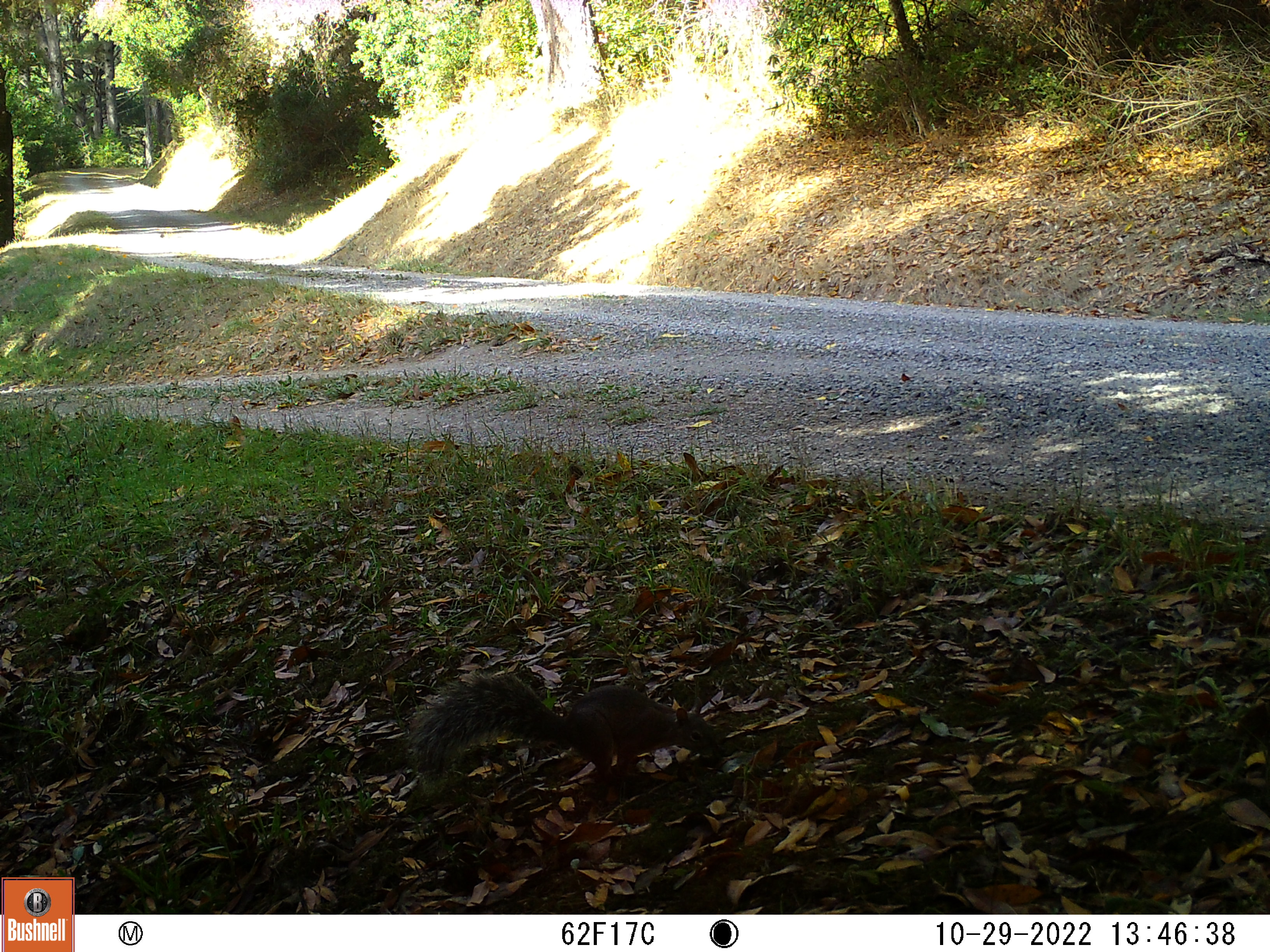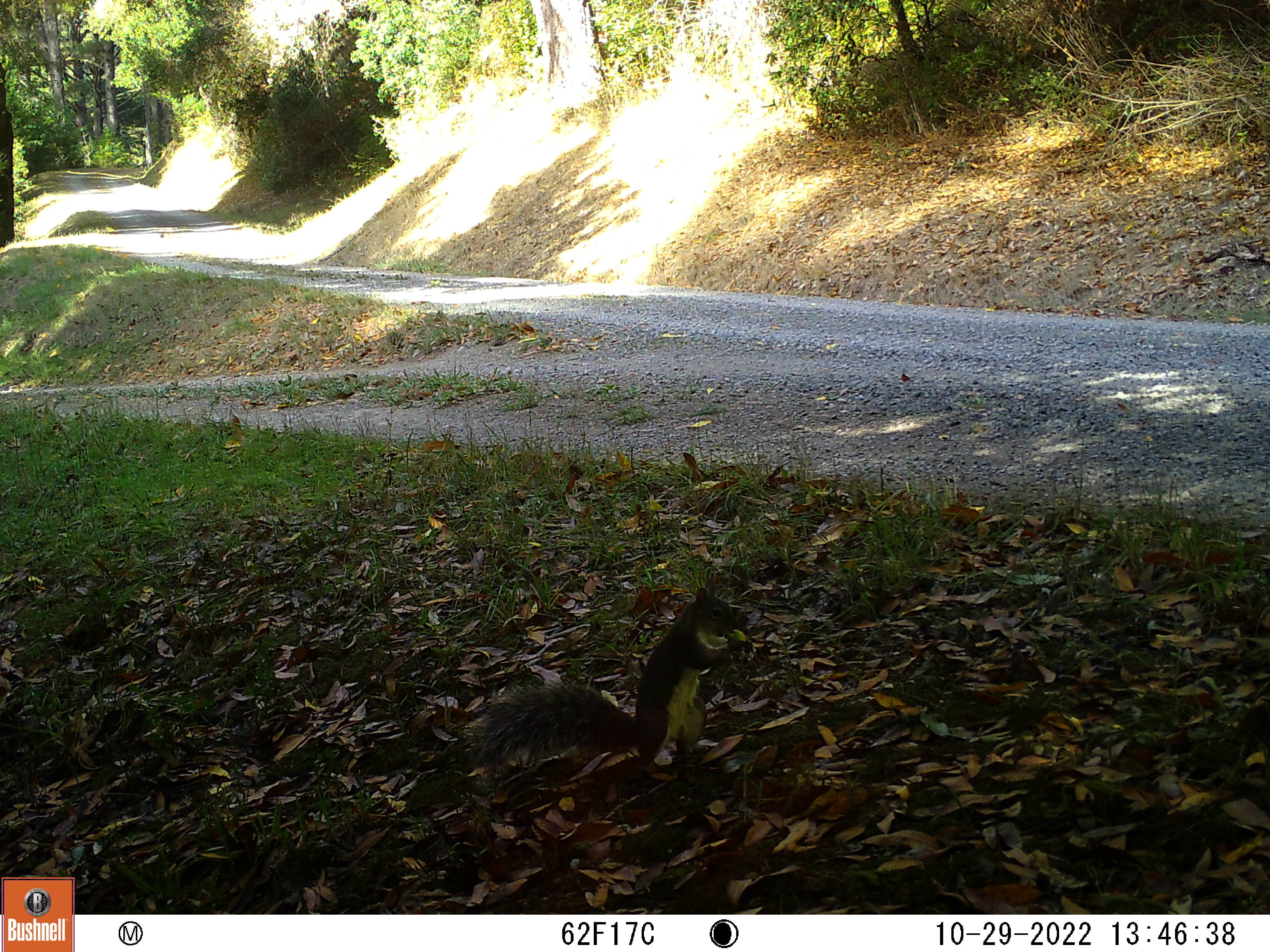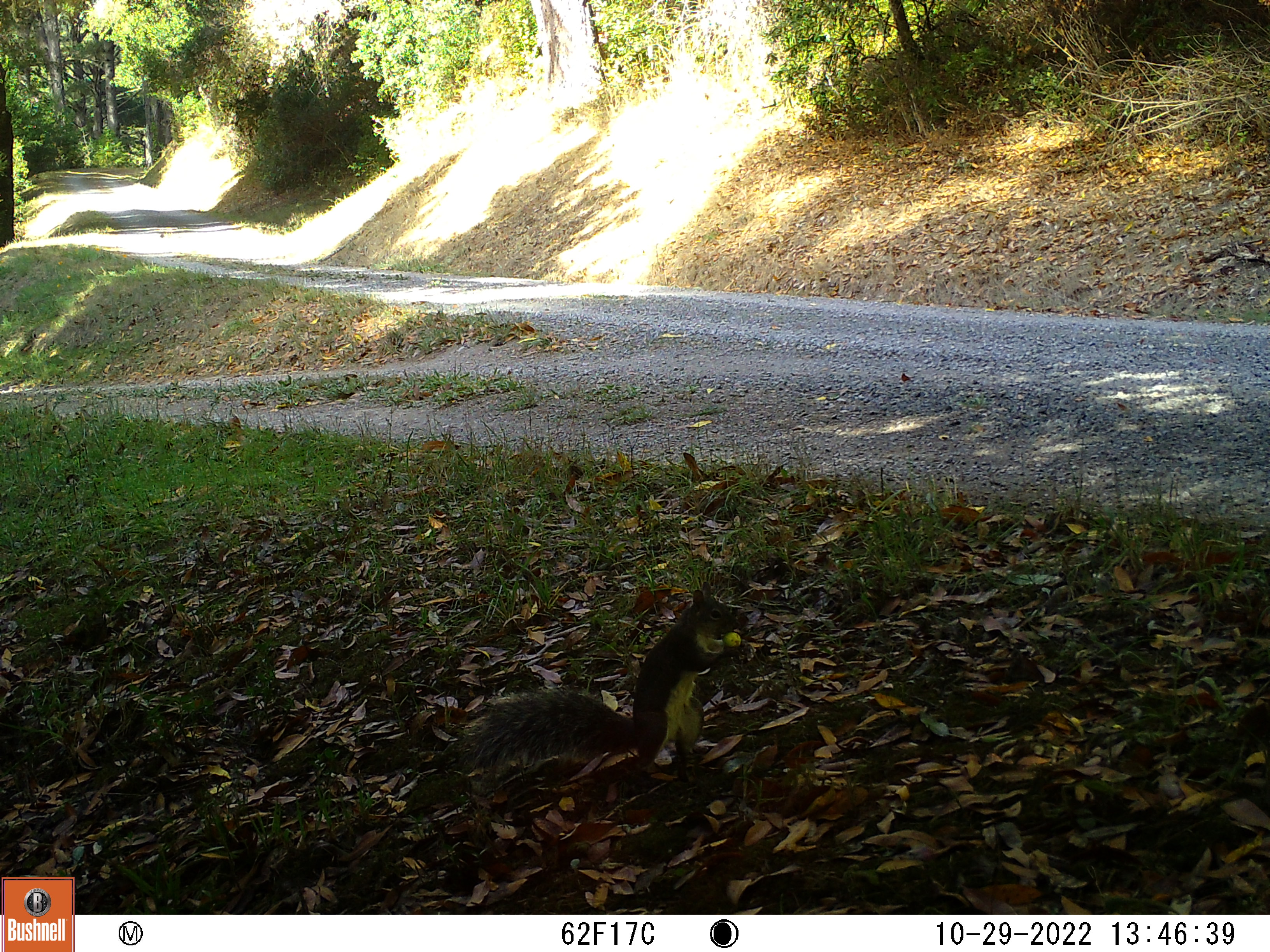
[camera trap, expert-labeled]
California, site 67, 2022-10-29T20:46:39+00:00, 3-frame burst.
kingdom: Animalia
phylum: Chordata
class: Mammalia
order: Rodentia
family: Sciuridae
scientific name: Sciuridae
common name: squirrel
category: unknown squirrel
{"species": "unknown squirrel (squirrel) (Sciuridae)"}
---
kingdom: Animalia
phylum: Chordata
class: Mammalia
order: Artiodactyla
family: Cervidae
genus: Odocoileus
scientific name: Odocoileus hemionus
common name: mule deer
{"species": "mule deer (Odocoileus hemionus)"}